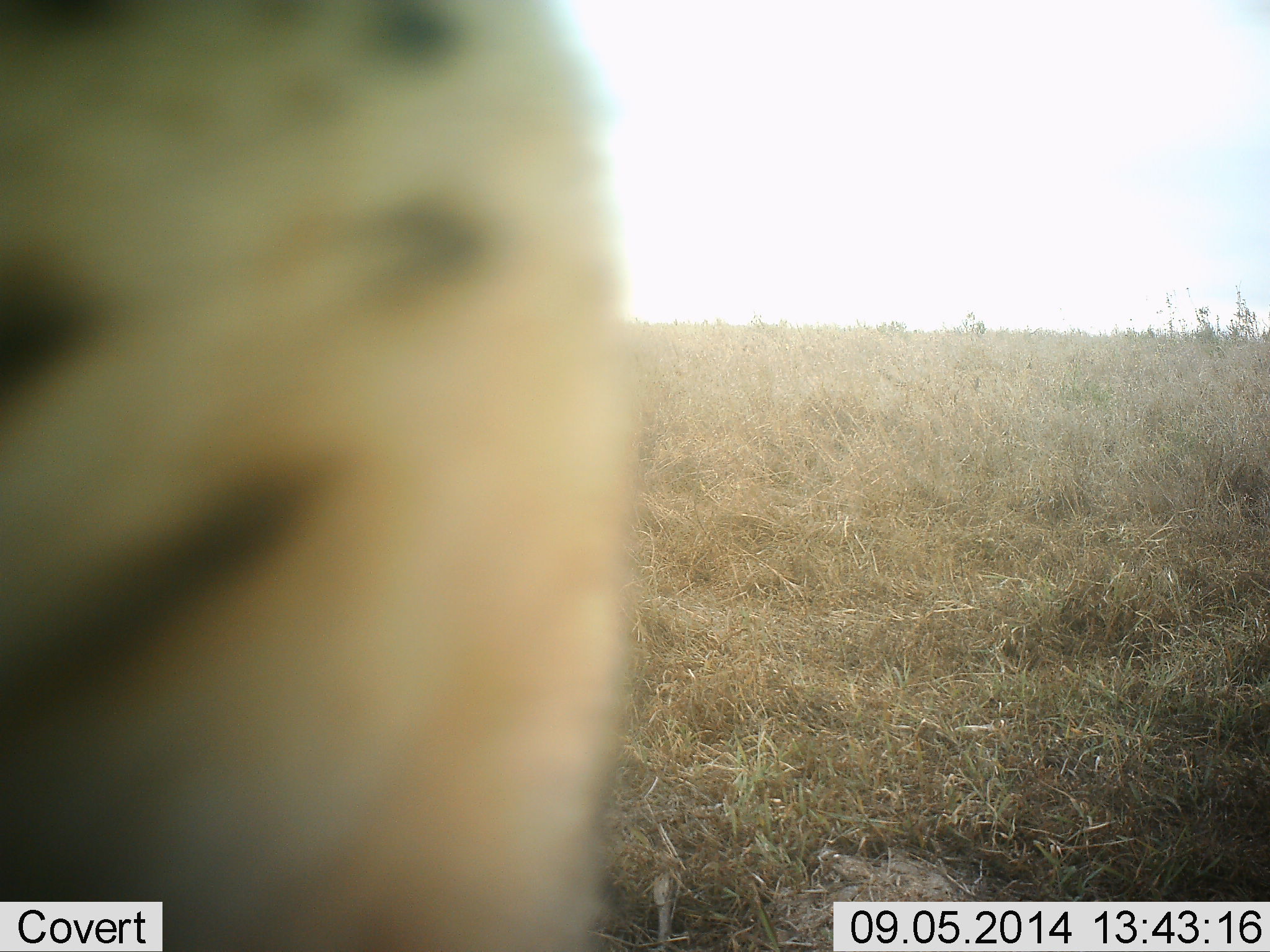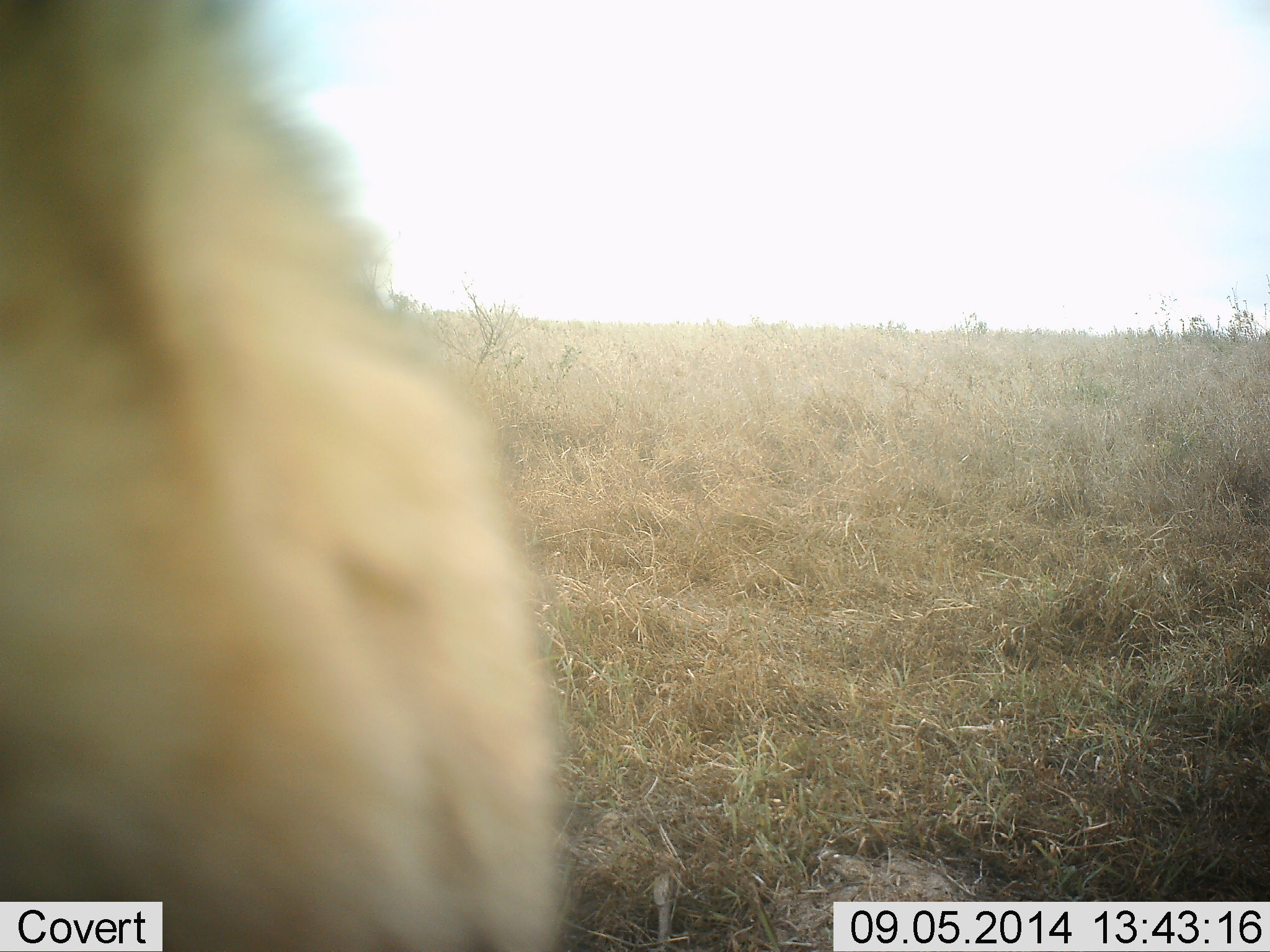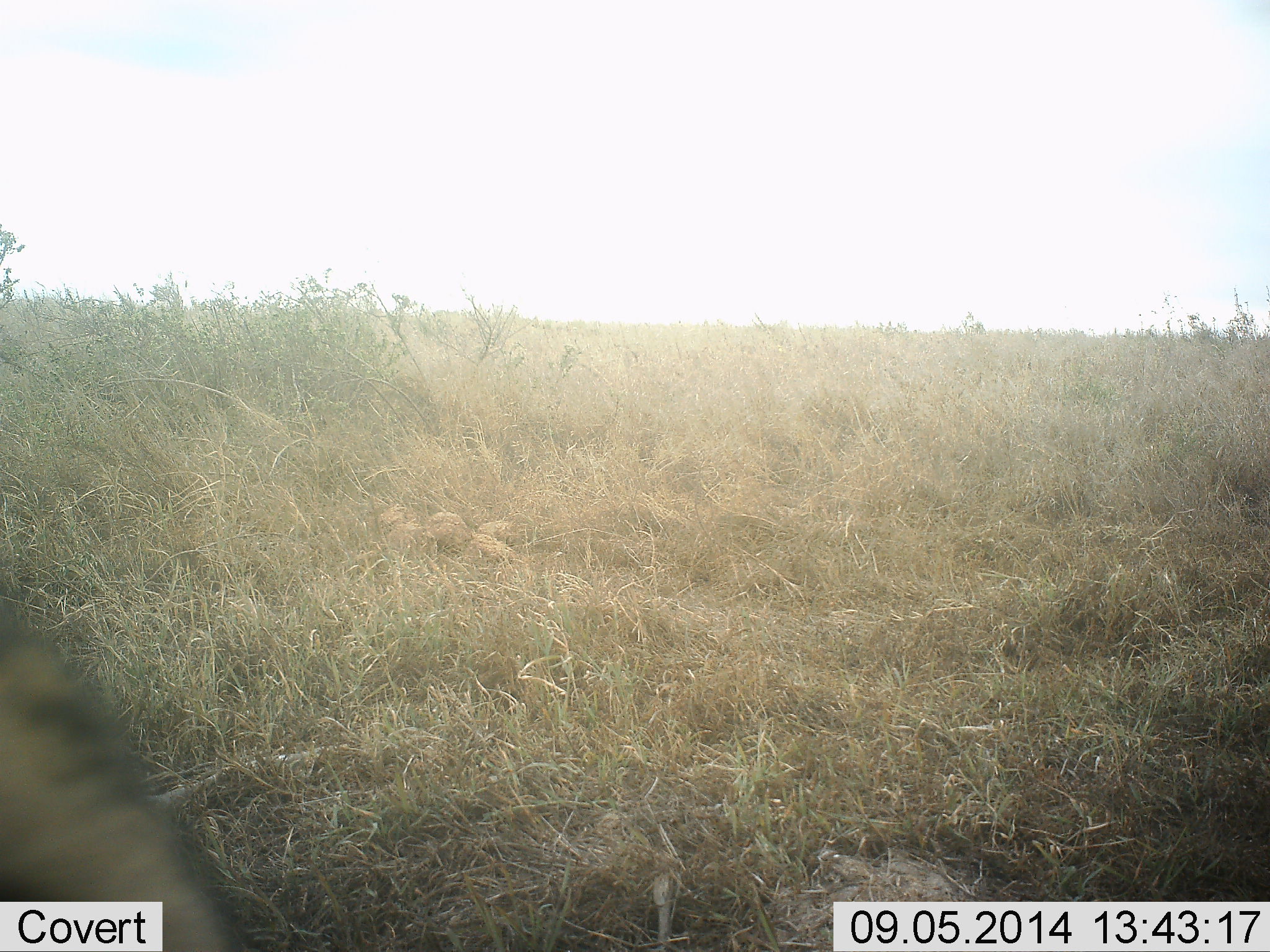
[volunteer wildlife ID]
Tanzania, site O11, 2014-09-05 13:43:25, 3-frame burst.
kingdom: Animalia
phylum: Chordata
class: Mammalia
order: Carnivora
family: Felidae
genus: Leptailurus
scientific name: Leptailurus serval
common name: serval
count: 1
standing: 0%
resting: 0%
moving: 100%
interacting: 0%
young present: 0%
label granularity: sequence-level